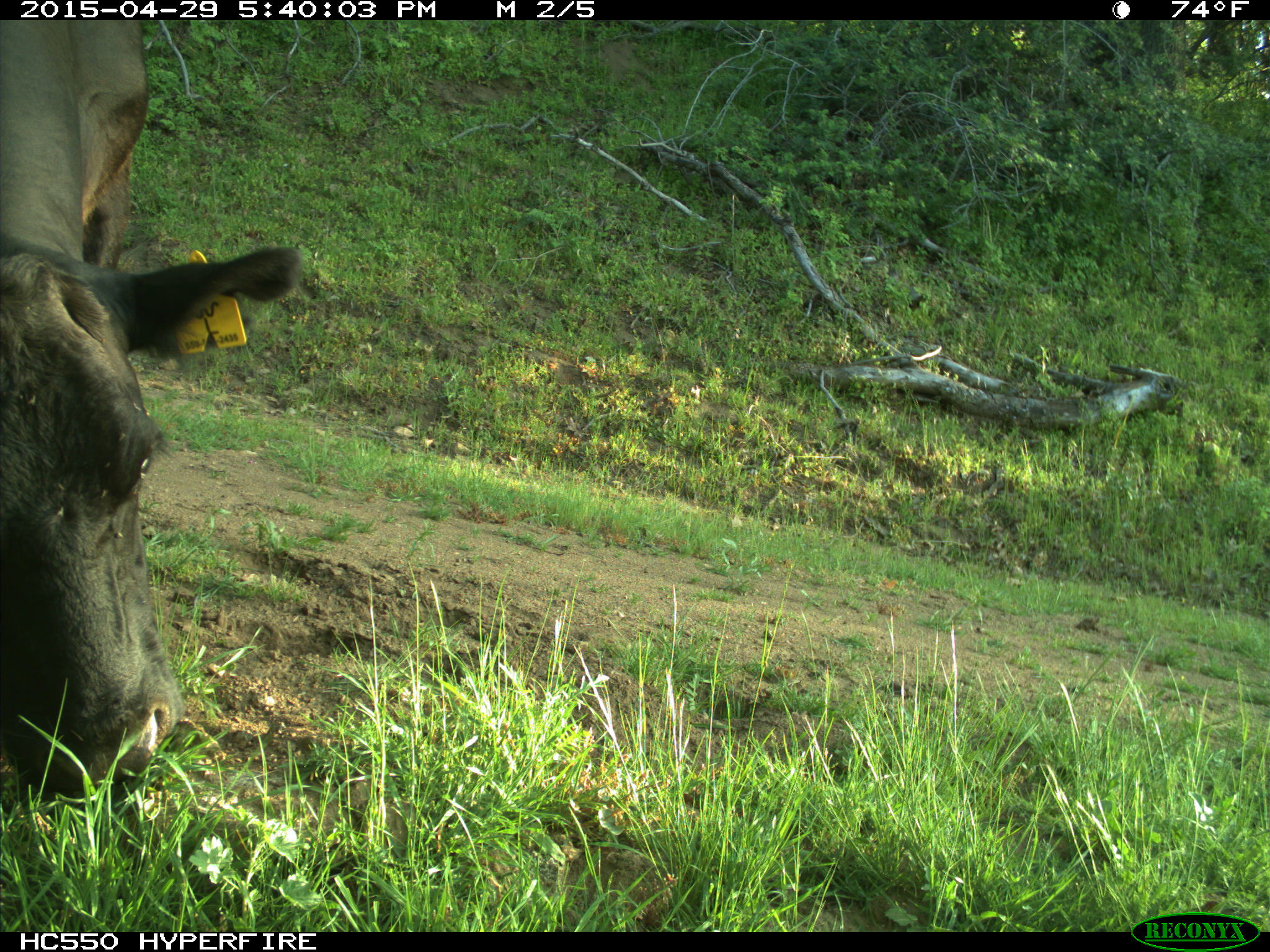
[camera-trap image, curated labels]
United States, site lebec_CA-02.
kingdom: Animalia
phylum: Chordata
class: Mammalia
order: Artiodactyla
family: Bovidae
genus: Bos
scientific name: Bos taurus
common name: domestic cow